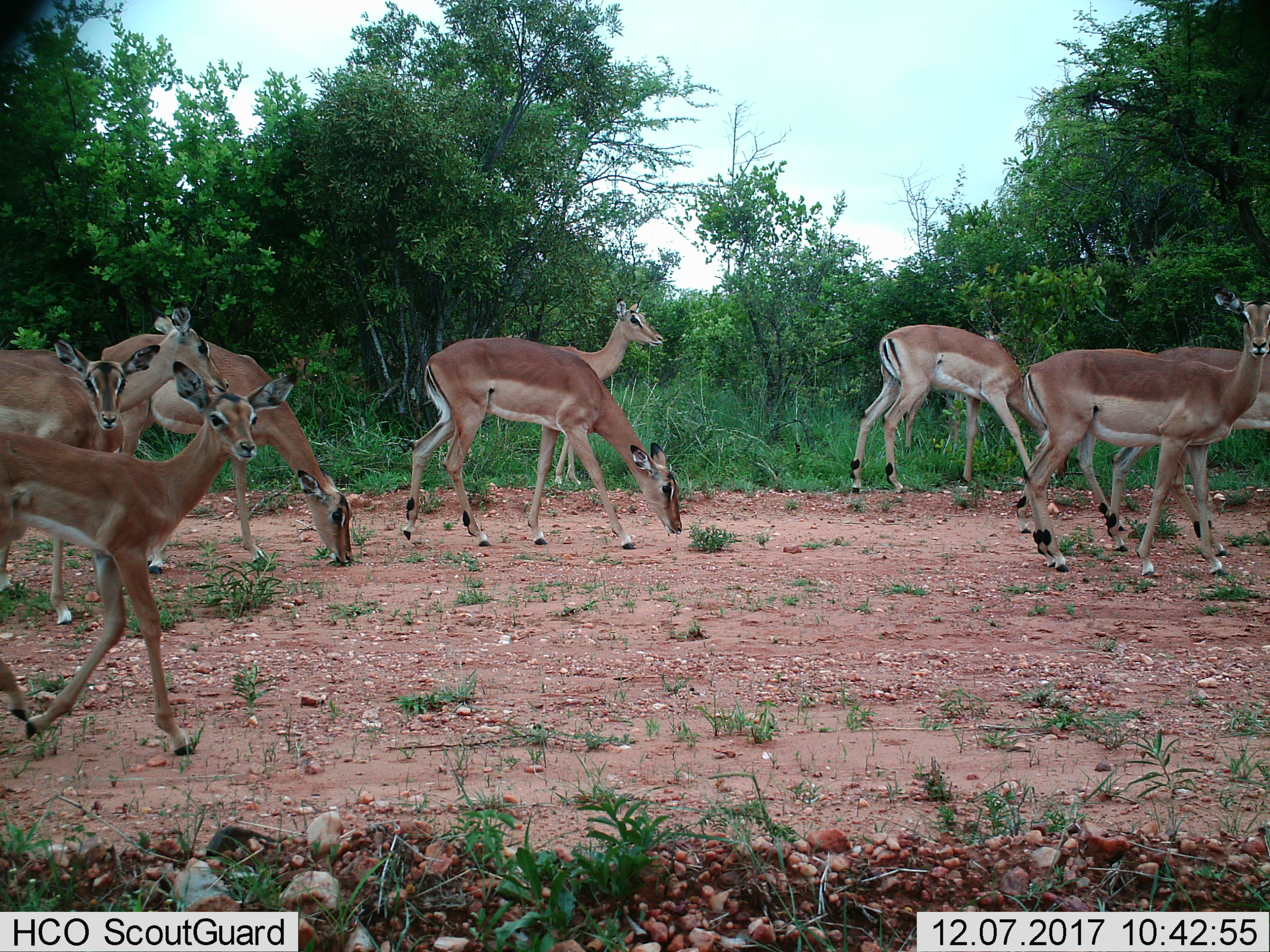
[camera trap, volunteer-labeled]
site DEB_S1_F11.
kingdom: Animalia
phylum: Chordata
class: Mammalia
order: Artiodactyla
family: Bovidae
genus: Aepyceros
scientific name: Aepyceros melampus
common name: impala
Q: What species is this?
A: Impala (Aepyceros melampus).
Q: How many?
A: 10.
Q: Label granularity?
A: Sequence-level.